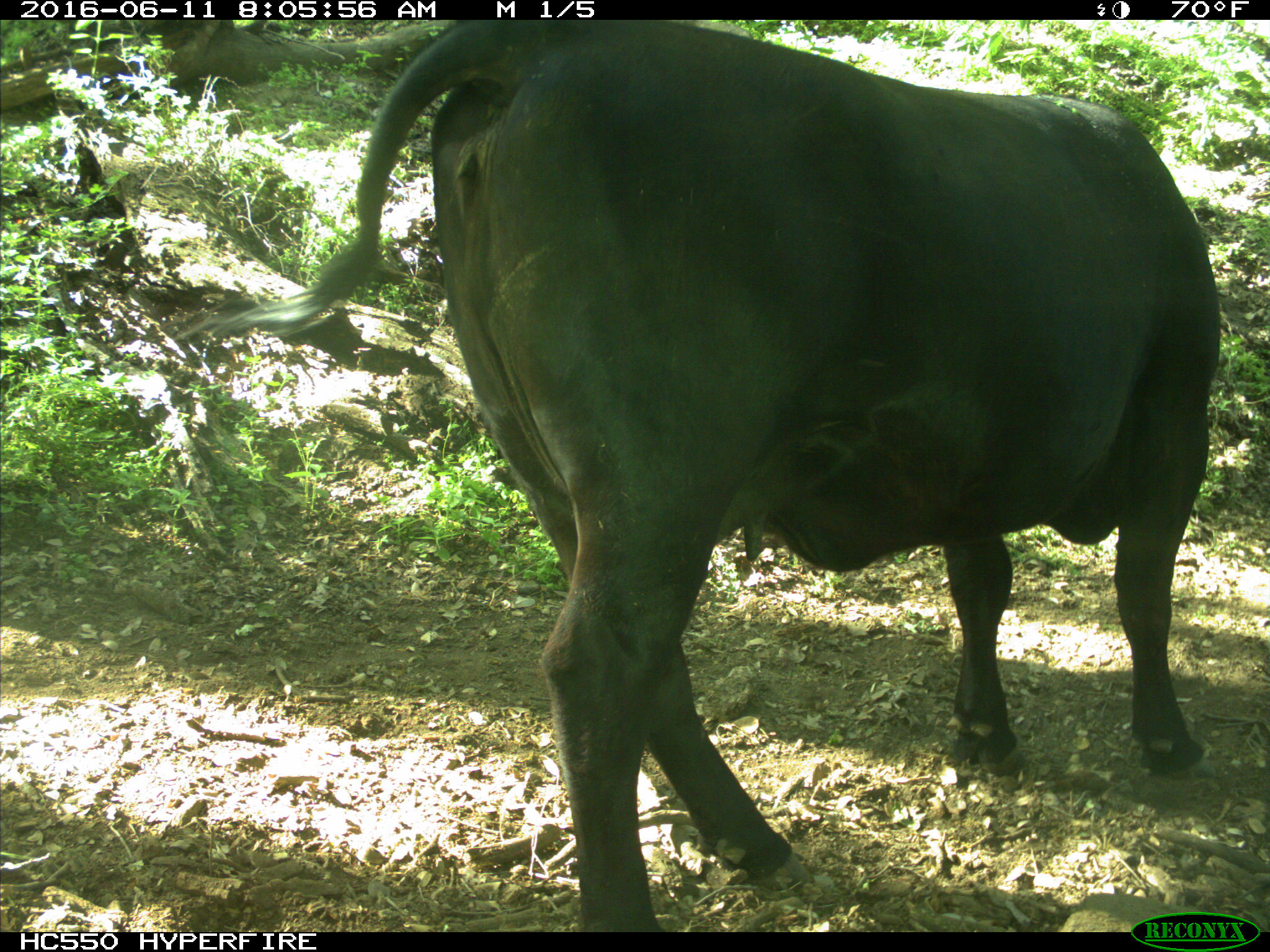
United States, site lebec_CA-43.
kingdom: Animalia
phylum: Chordata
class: Mammalia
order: Artiodactyla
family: Bovidae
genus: Bos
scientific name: Bos taurus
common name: domestic cow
Bos taurus (domestic cow).